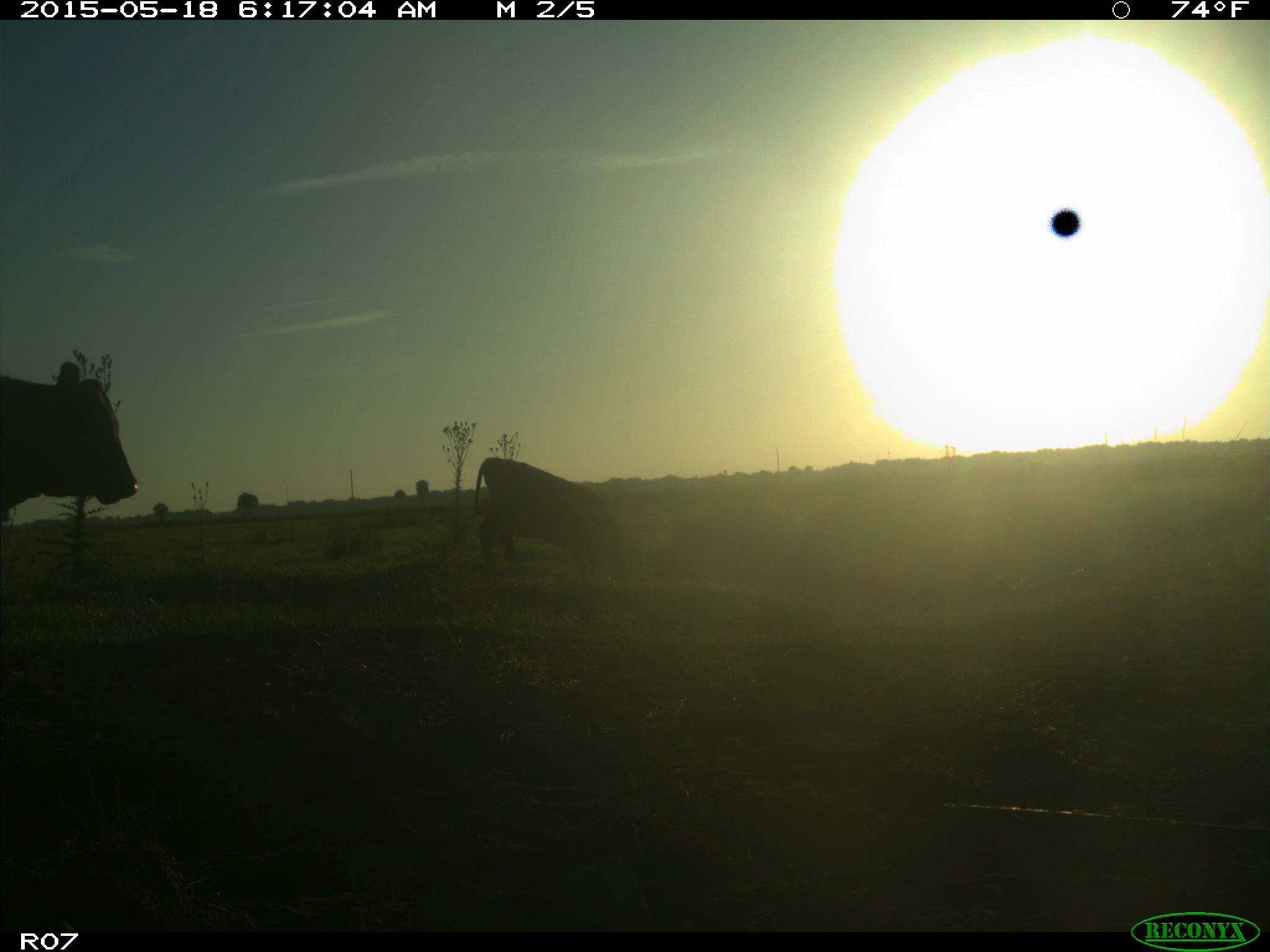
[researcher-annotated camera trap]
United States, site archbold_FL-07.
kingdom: Animalia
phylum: Chordata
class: Mammalia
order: Artiodactyla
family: Bovidae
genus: Bos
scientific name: Bos taurus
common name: domestic cow